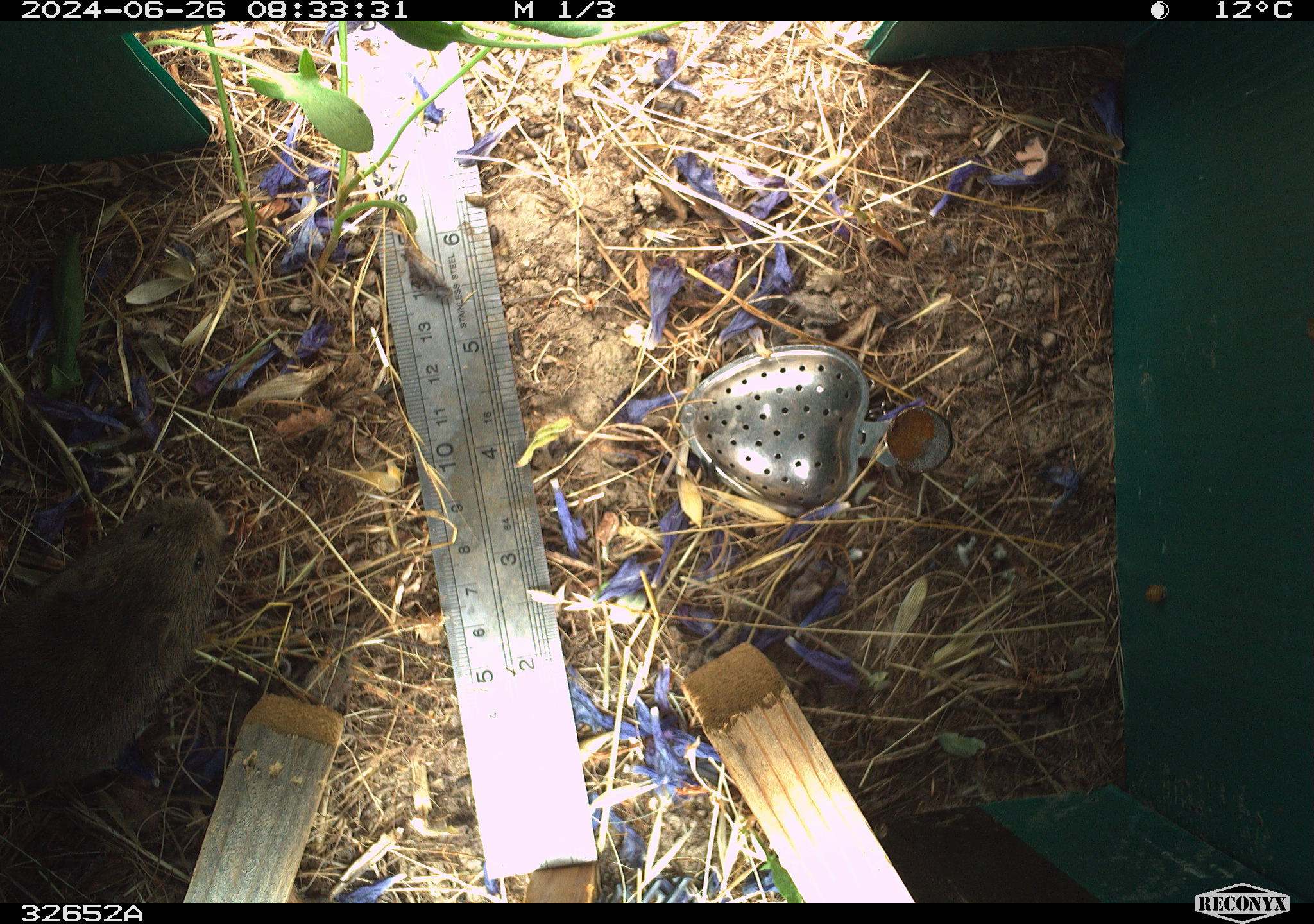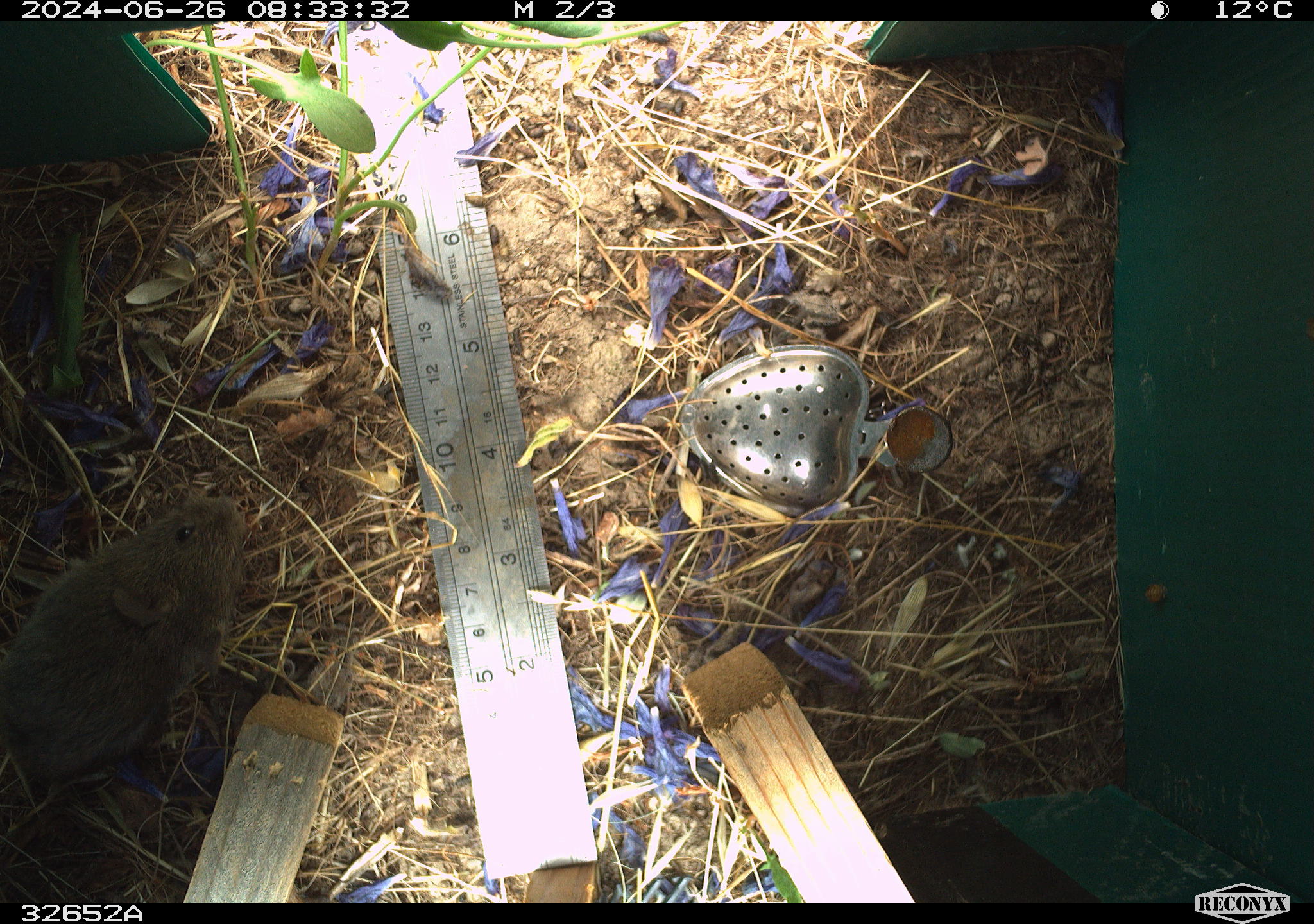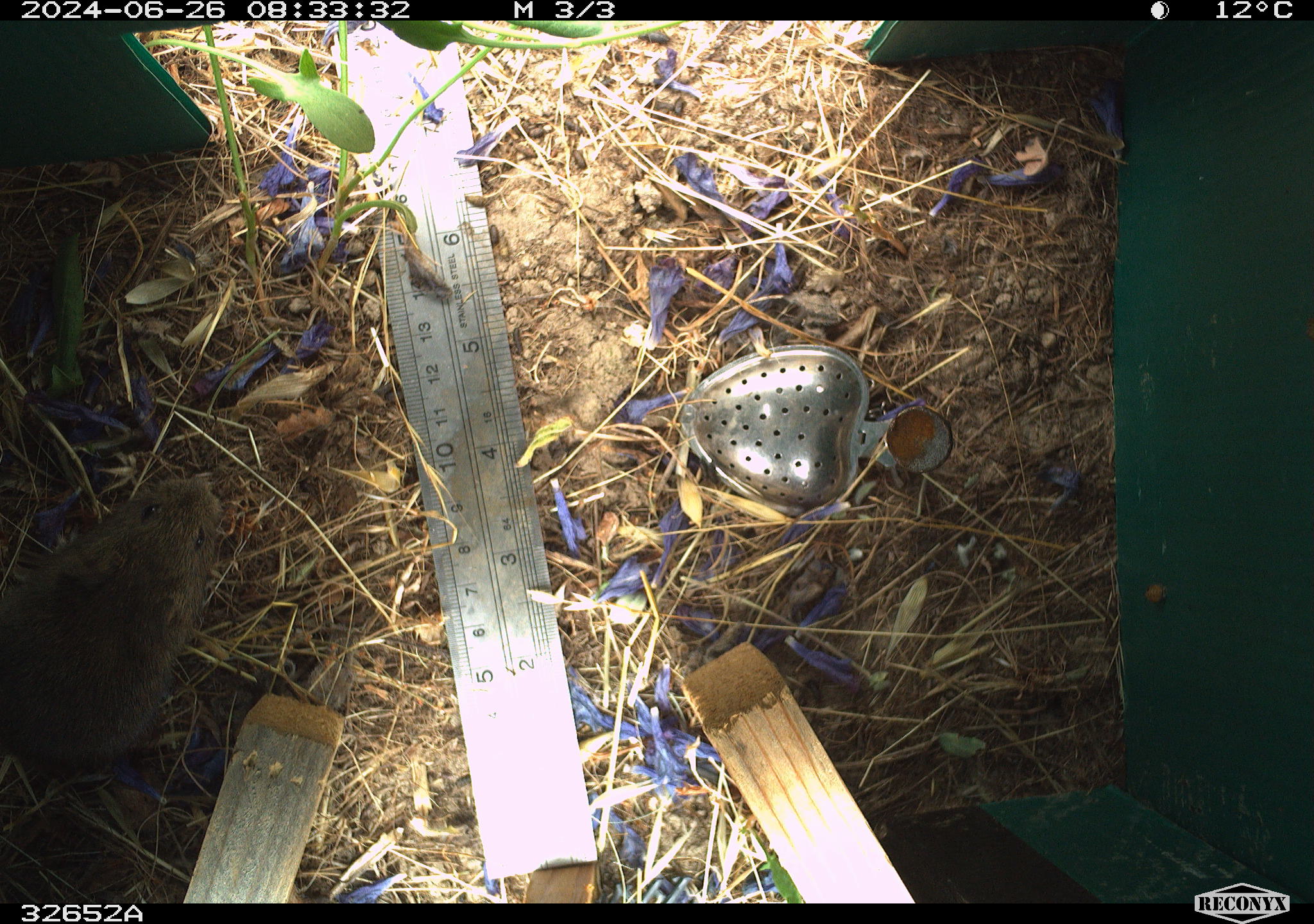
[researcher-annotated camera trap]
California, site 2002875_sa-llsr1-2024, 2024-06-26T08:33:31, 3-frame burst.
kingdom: Animalia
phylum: Chordata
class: Mammalia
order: Rodentia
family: Cricetidae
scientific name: Arvicolinae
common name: voles, lemmings, and muskrats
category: arvicolinae subfamily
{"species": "arvicolinae subfamily (voles, lemmings, and muskrats) (Arvicolinae)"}